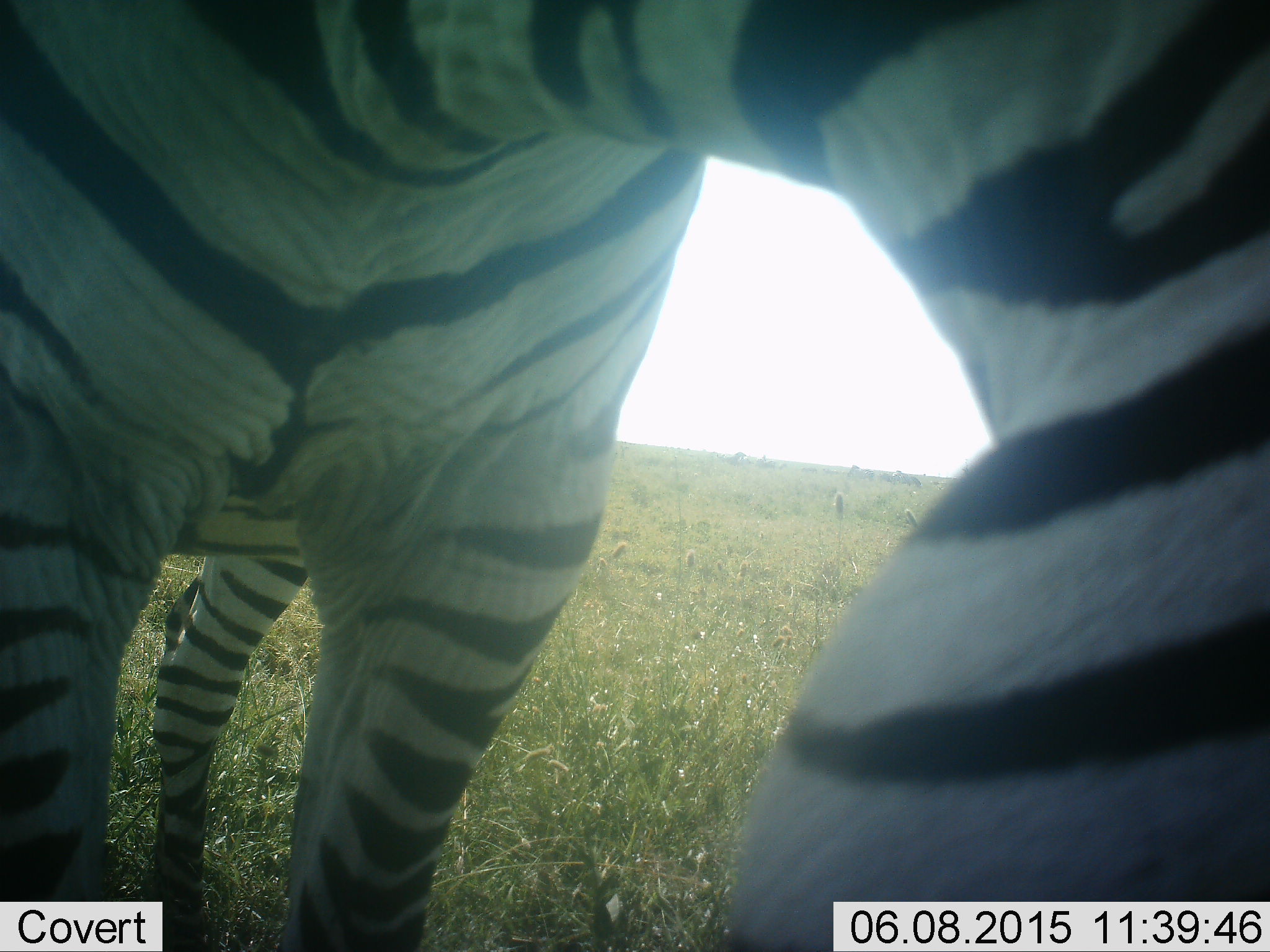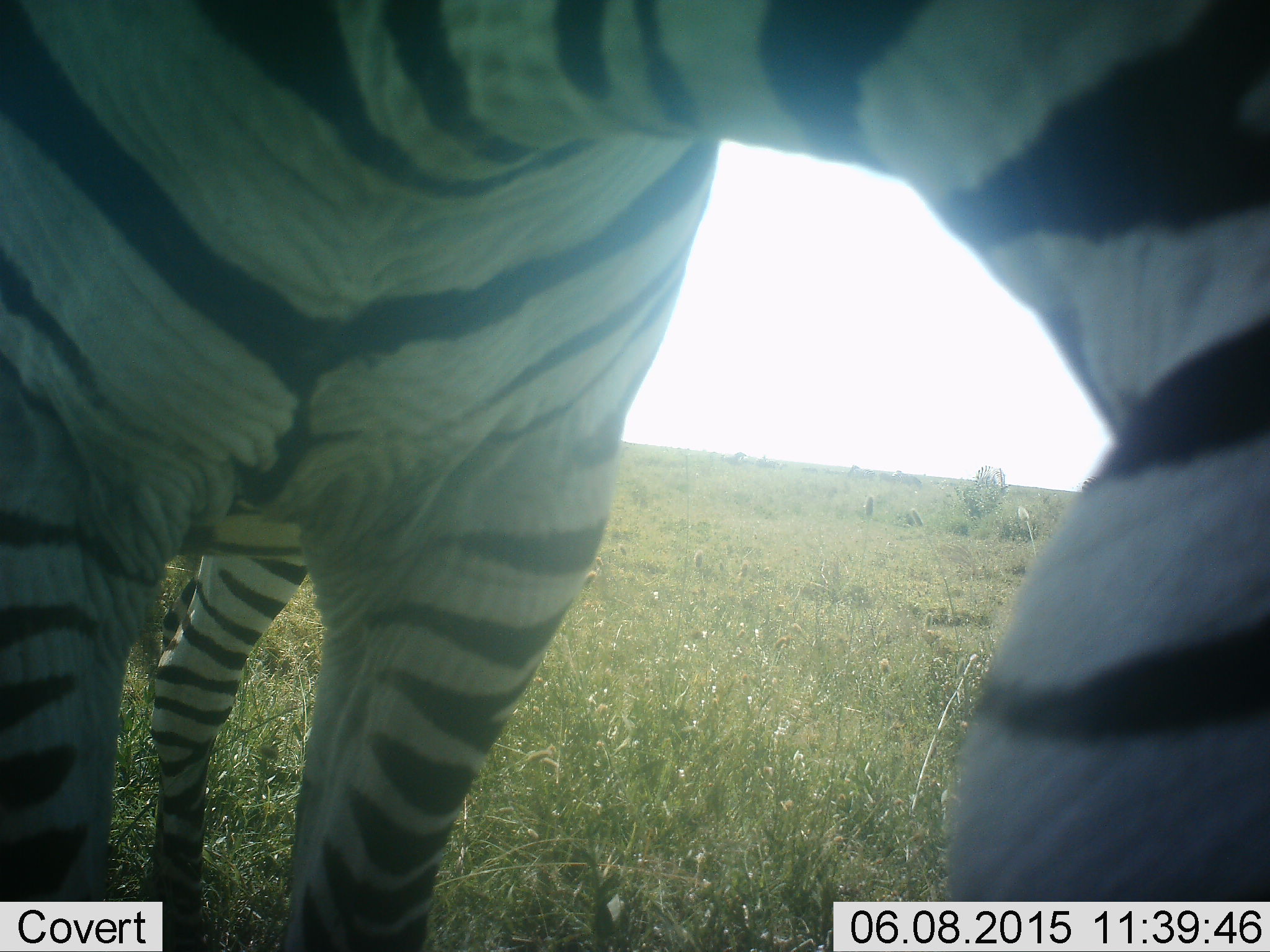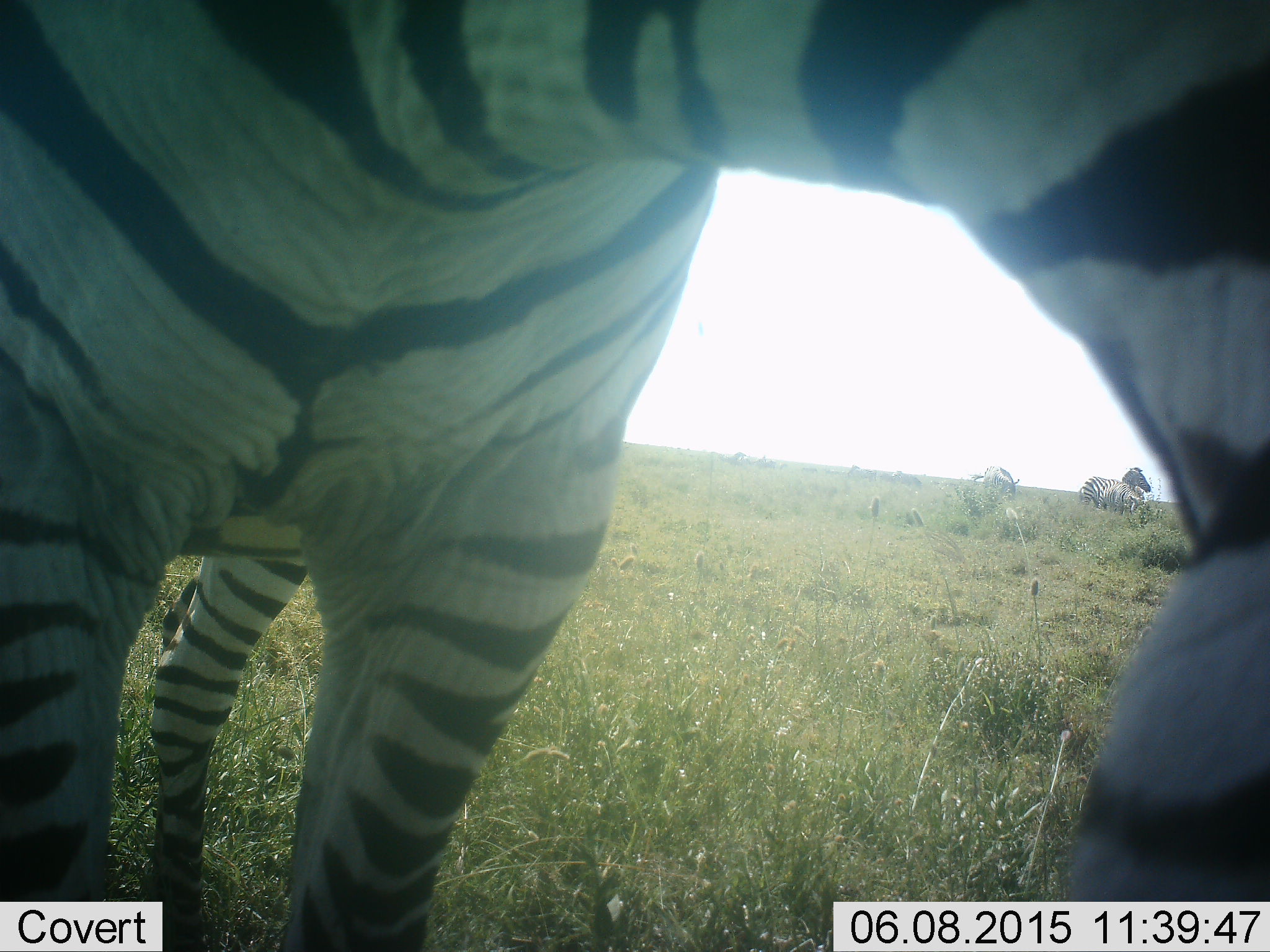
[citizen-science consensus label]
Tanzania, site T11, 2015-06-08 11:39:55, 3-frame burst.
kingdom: Animalia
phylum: Chordata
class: Mammalia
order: Perissodactyla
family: Equidae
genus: Equus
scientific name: Equus quagga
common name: plains zebra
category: zebra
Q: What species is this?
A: Zebra (plains zebra) (Equus quagga).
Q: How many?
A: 1.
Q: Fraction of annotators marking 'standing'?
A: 50%.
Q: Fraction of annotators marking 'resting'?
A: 10%.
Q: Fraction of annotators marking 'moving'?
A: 0%.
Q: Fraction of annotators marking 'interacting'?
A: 0%.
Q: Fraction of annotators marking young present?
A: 0%.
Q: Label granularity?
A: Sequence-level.